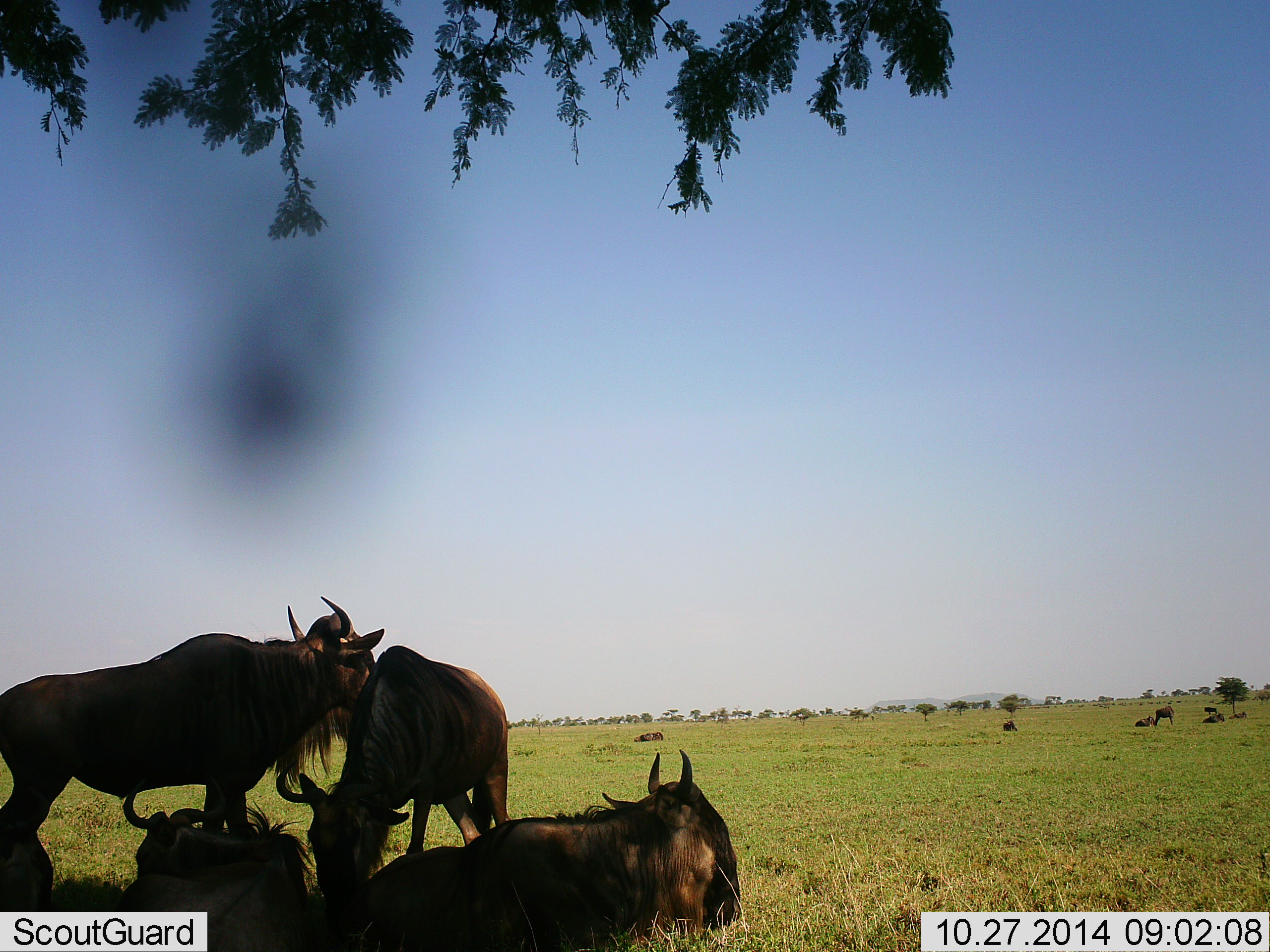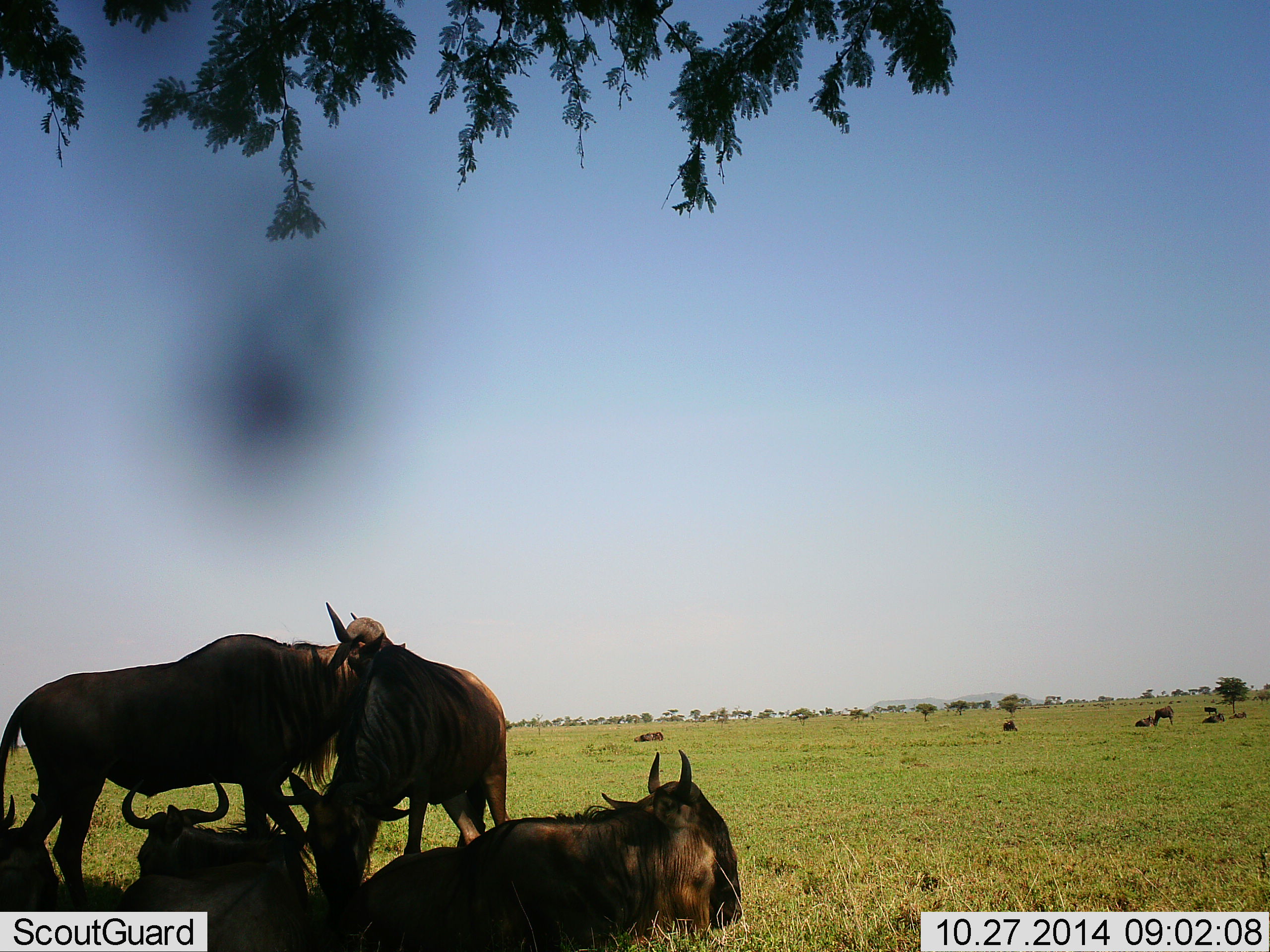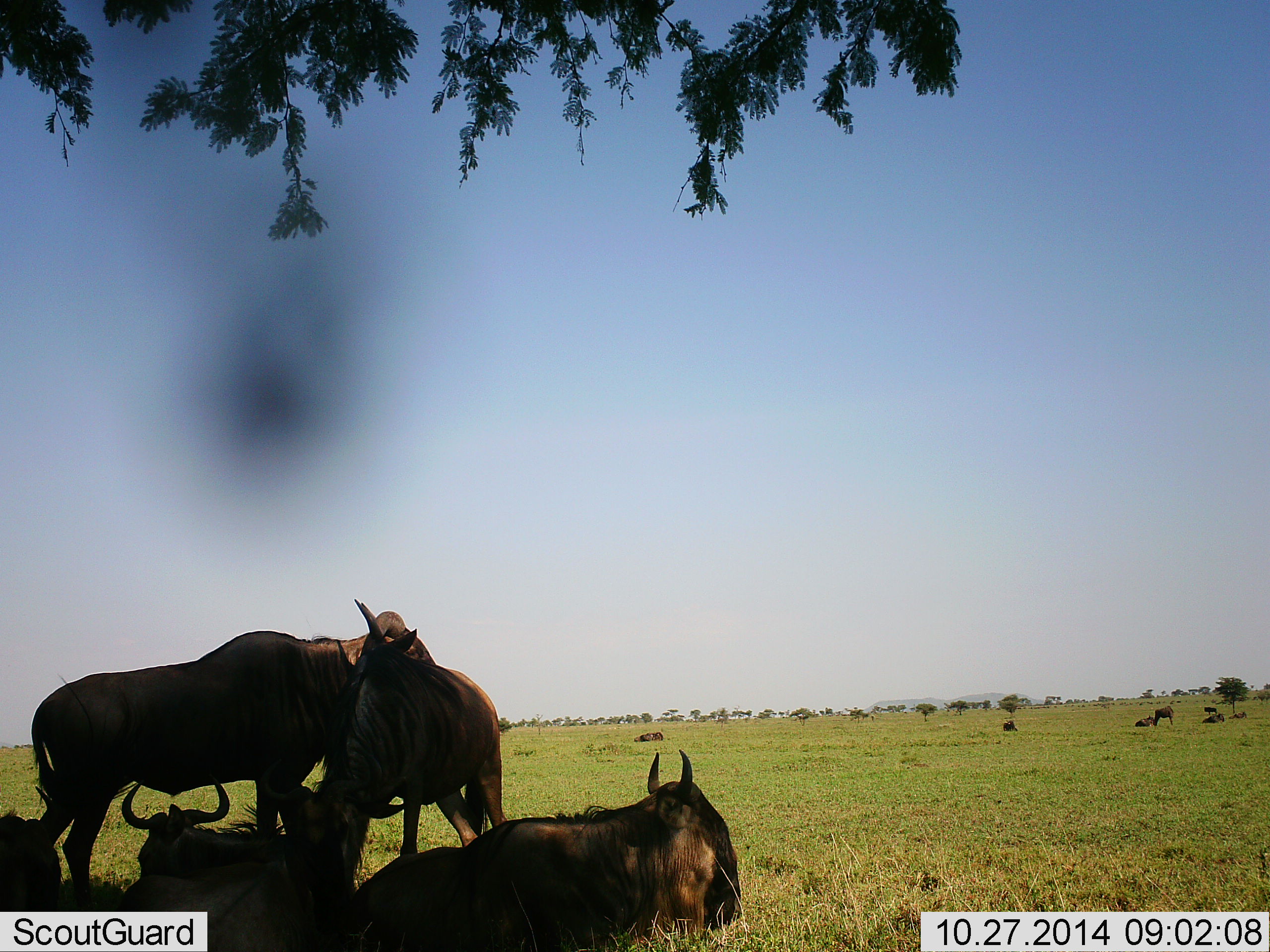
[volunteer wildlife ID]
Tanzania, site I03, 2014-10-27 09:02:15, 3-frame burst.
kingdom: Animalia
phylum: Chordata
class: Mammalia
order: Artiodactyla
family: Bovidae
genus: Connochaetes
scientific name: Connochaetes taurinus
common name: blue wildebeest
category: wildebeest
Wildebeest (blue wildebeest) (Connochaetes taurinus), count 11-50. Behavior (volunteer vote fractions): standing 80%, resting 100%, moving 20%, interacting 10%. Young present (vote fraction): 0%. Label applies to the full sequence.